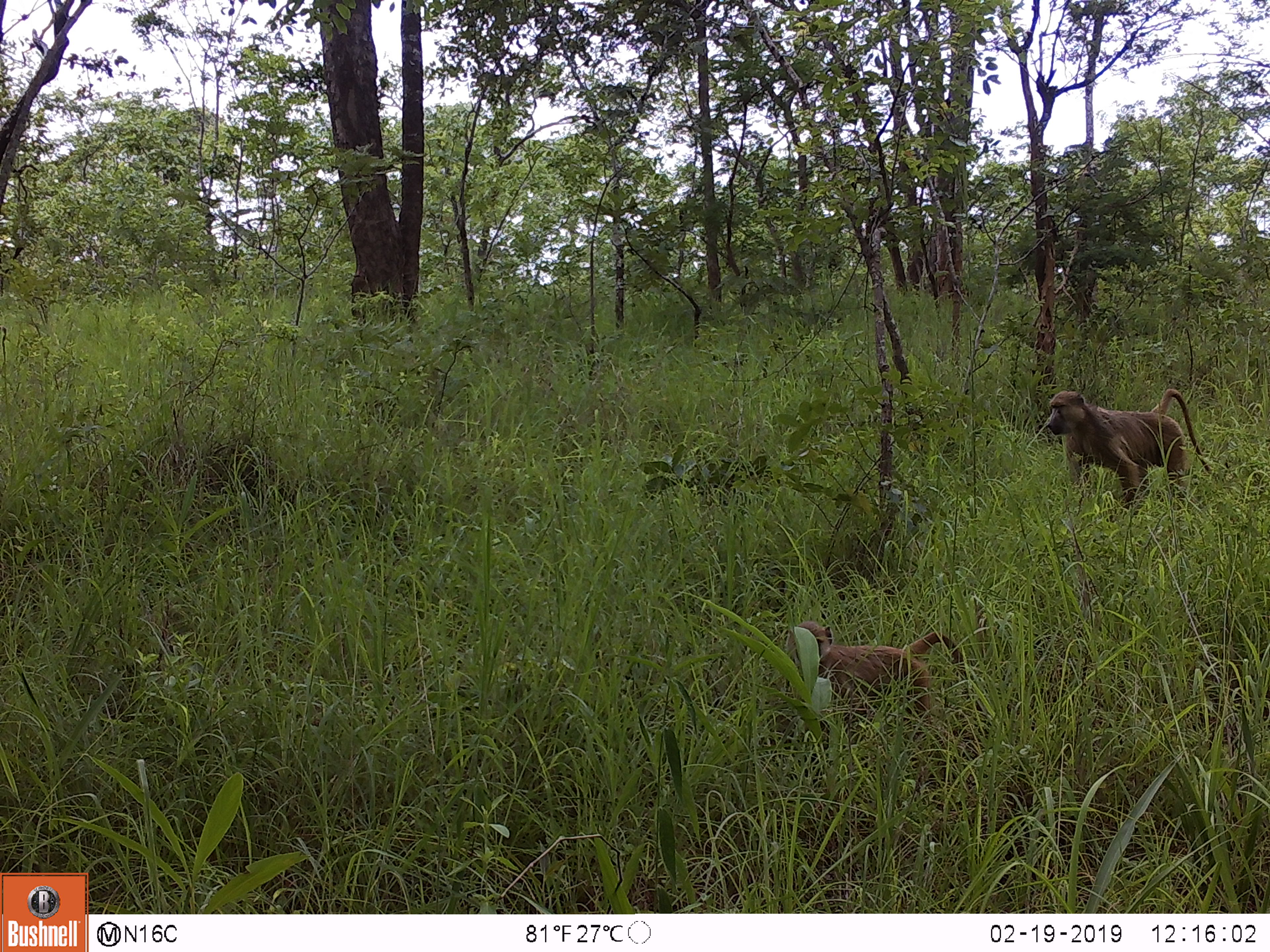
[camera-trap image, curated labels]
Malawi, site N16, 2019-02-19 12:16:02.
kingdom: Animalia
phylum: Chordata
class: Mammalia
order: Primates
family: Cercopithecidae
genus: Papio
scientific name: Papio cynocephalus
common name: yellow baboon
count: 2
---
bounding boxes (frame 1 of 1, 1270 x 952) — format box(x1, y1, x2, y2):
yellow baboon: box(773, 612, 970, 736); box(1030, 375, 1212, 503)